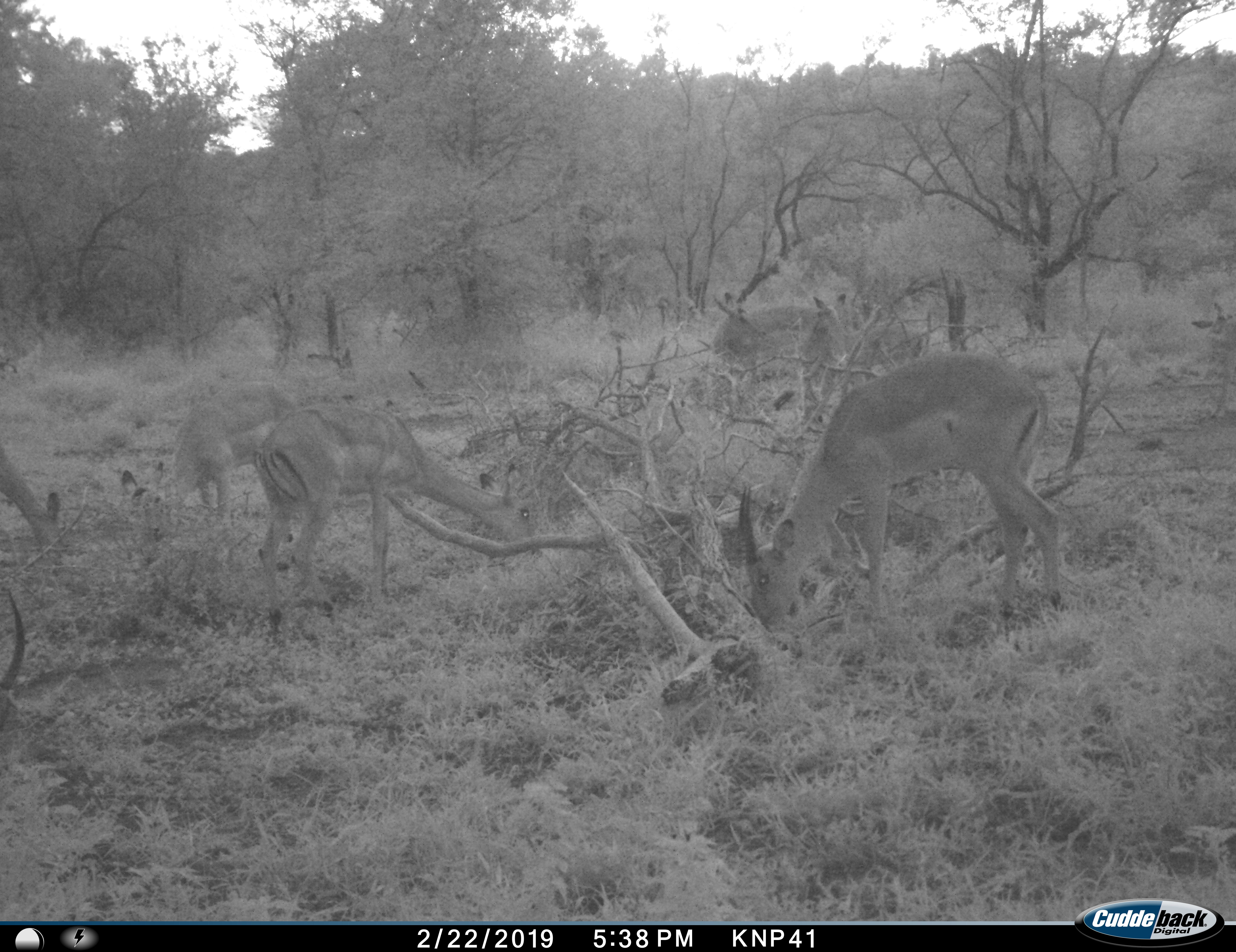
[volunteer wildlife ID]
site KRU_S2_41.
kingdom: Animalia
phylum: Chordata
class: Mammalia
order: Artiodactyla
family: Bovidae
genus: Aepyceros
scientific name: Aepyceros melampus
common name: impala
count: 6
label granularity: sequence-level